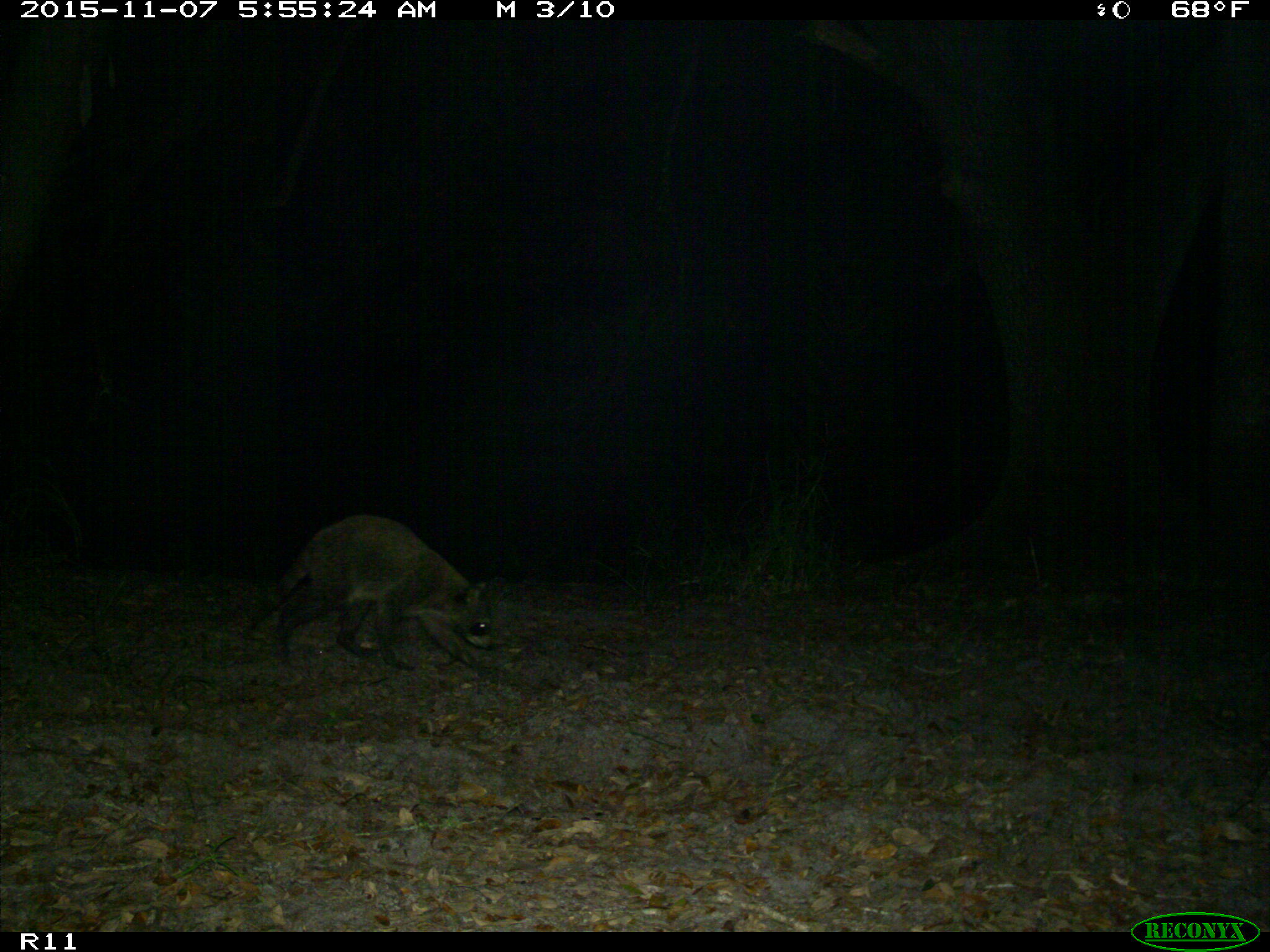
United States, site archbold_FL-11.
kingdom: Animalia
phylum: Chordata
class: Mammalia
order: Carnivora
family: Procyonidae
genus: Procyon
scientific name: Procyon lotor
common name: common raccoon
Procyon lotor (common raccoon).